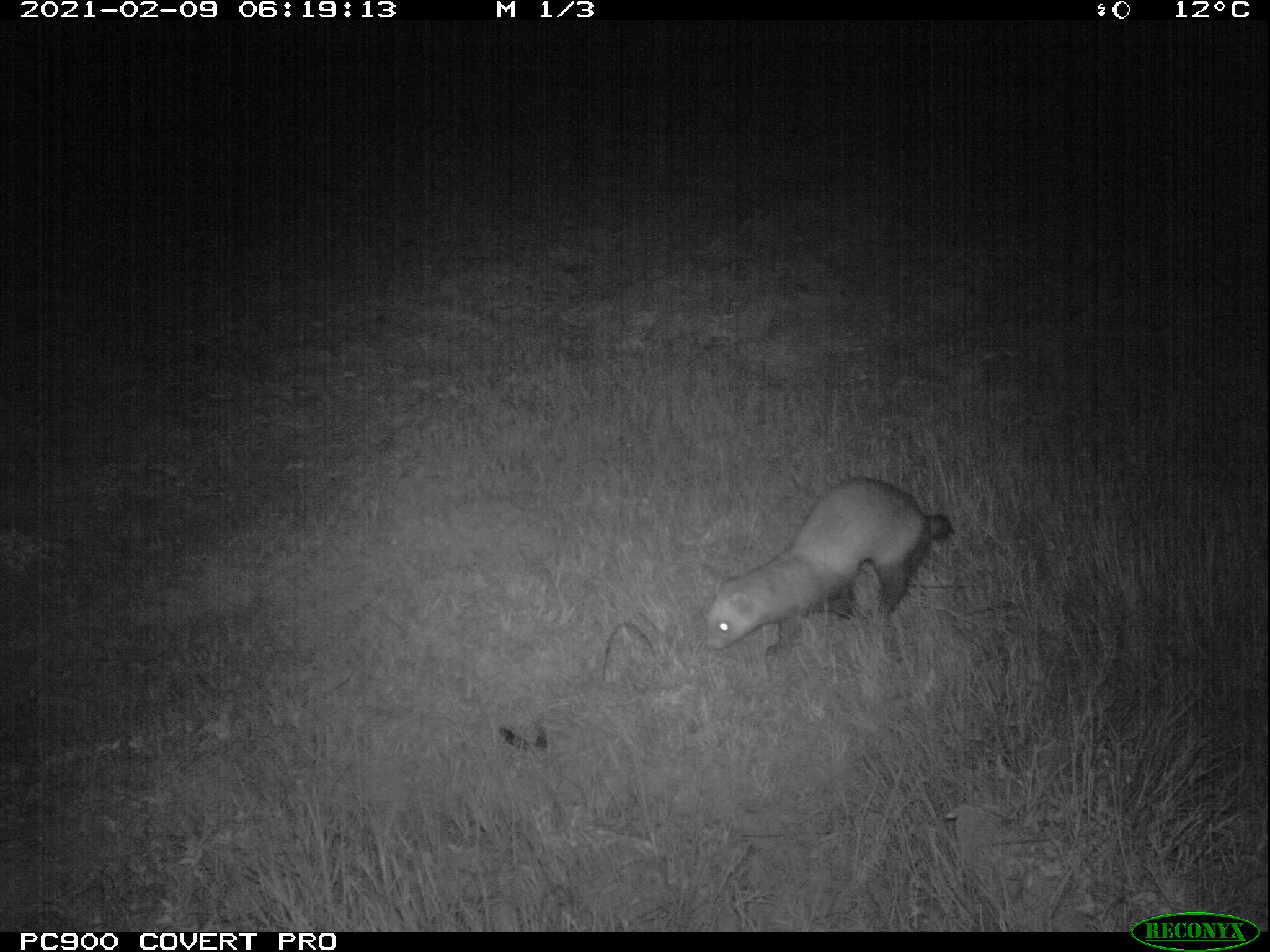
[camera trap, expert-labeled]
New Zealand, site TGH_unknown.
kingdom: Animalia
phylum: Chordata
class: Mammalia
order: Carnivora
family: Mustelidae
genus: Mustela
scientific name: Mustela furo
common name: ferret